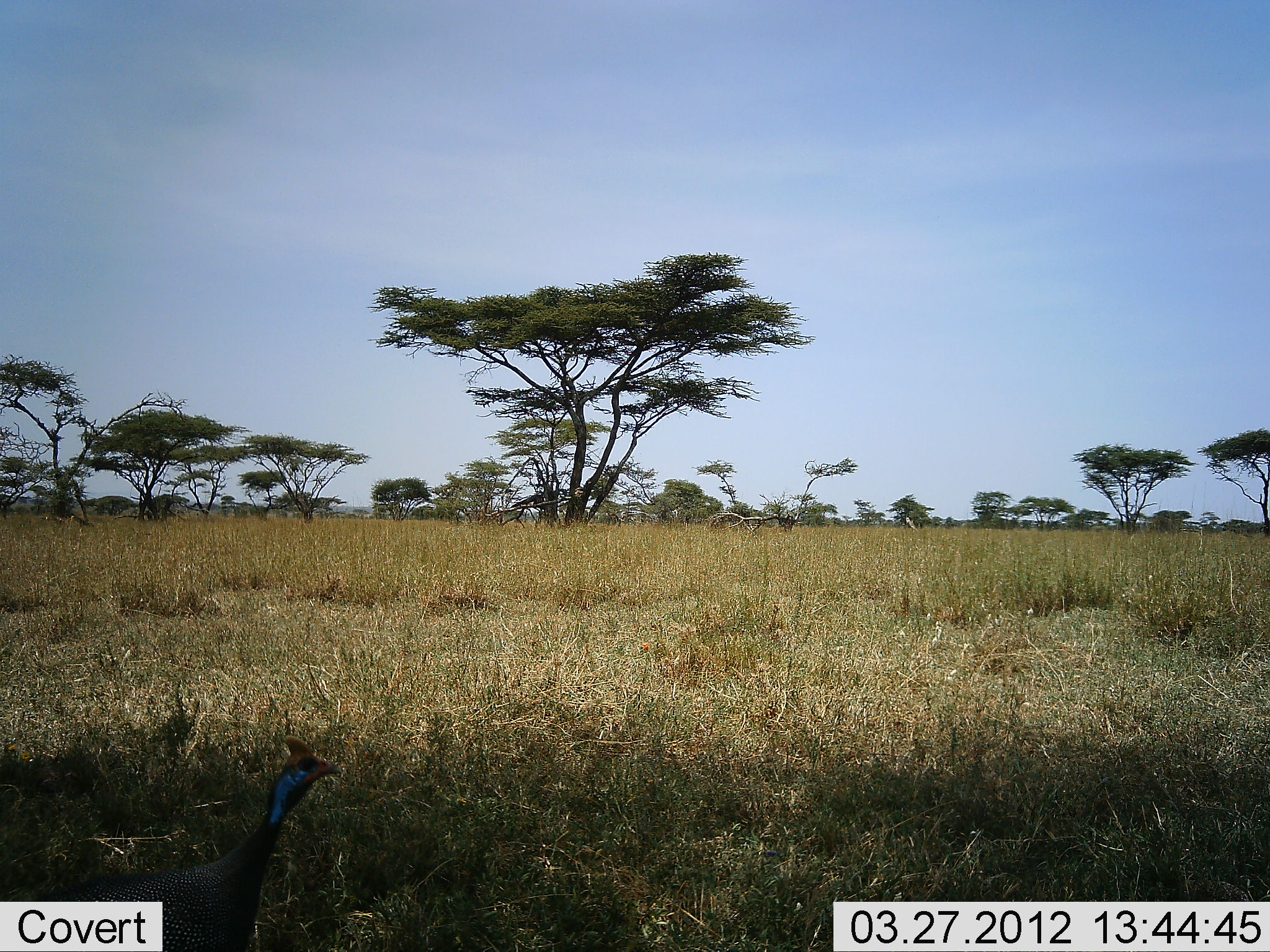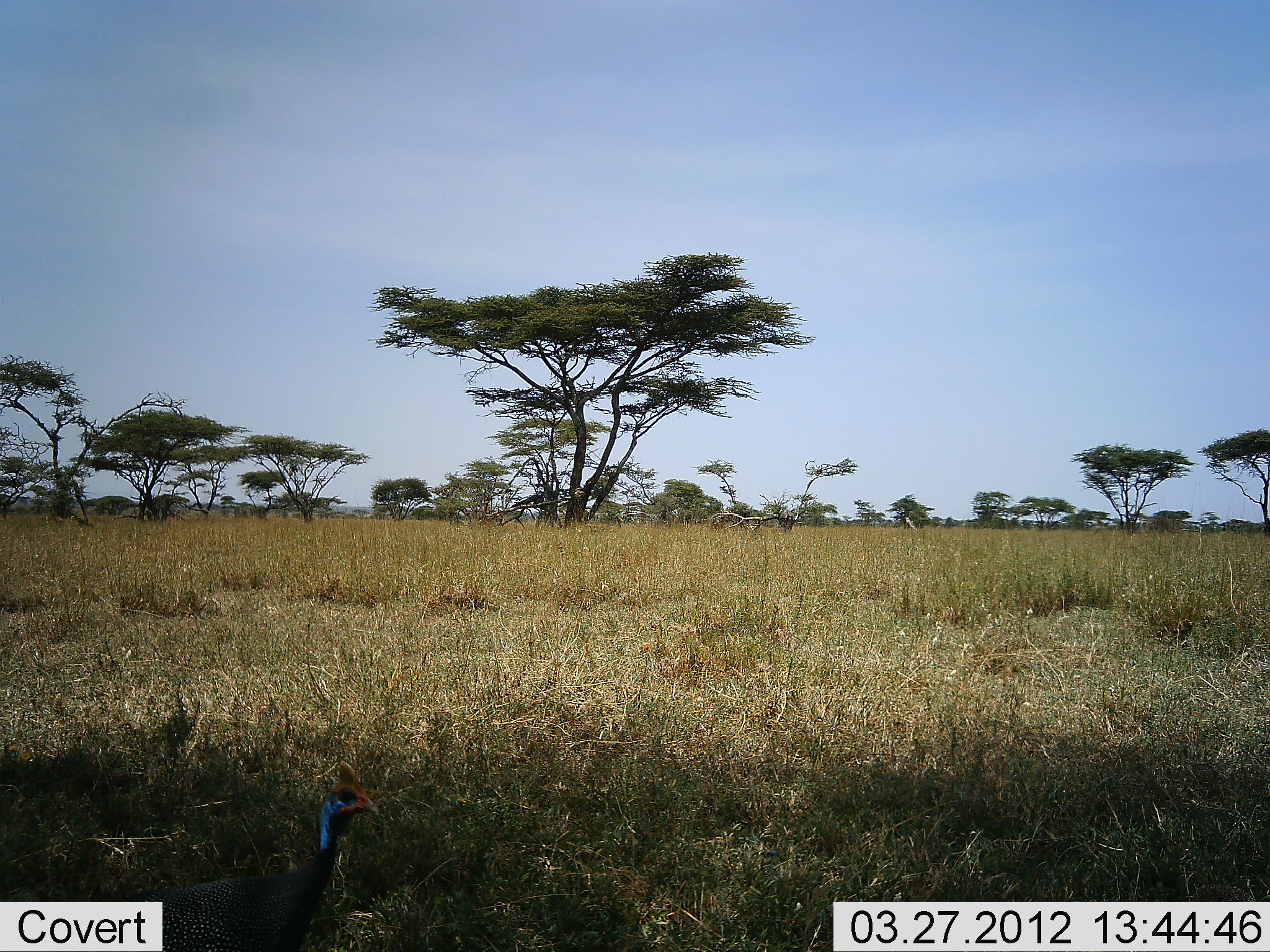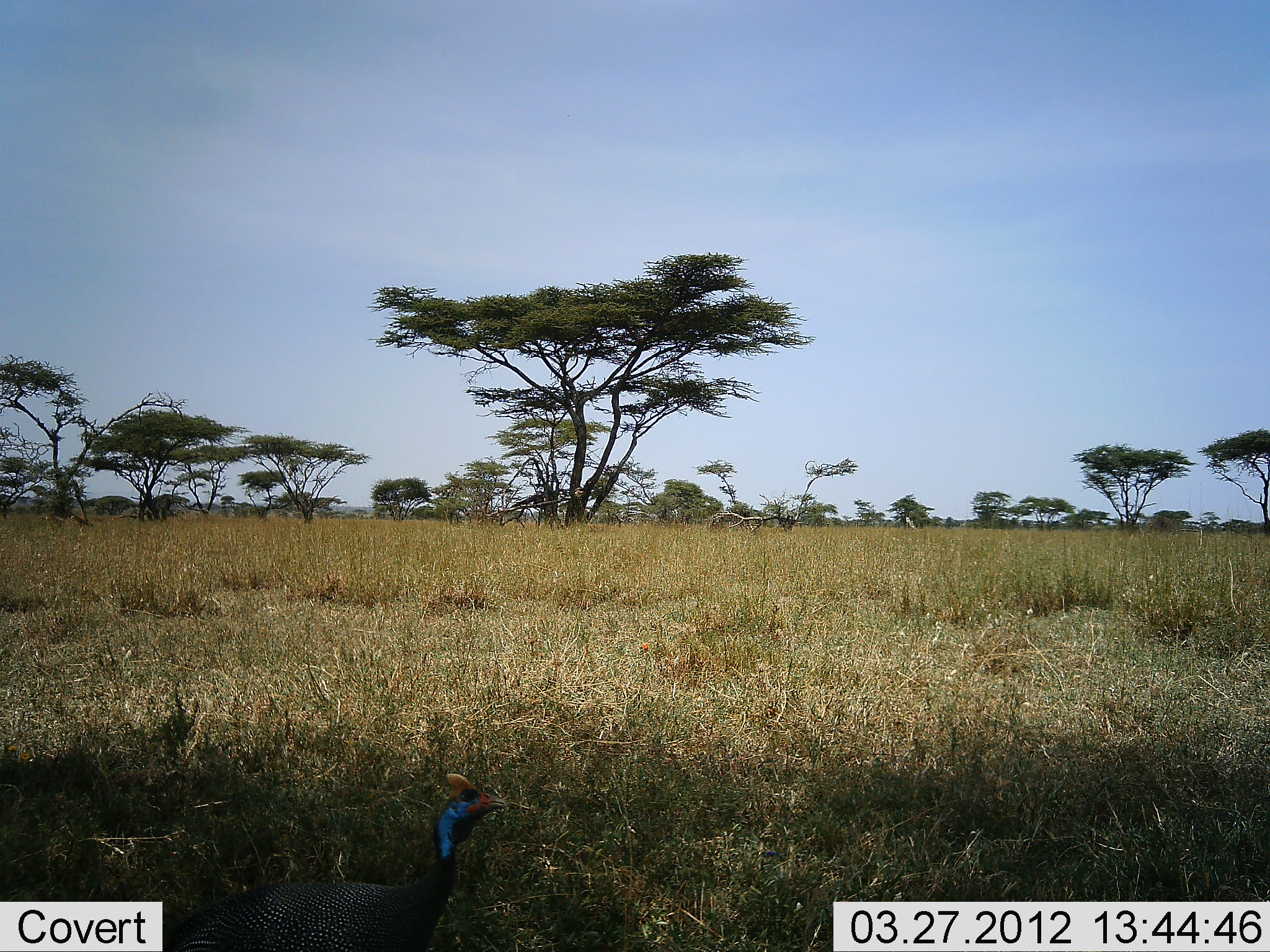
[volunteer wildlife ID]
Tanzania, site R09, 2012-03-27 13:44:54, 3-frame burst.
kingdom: Animalia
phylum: Chordata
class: Aves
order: Galliformes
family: Numididae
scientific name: Numididae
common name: guinea fowl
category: guineafowl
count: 1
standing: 30%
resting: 0%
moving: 70%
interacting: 0%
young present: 0%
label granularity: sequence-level